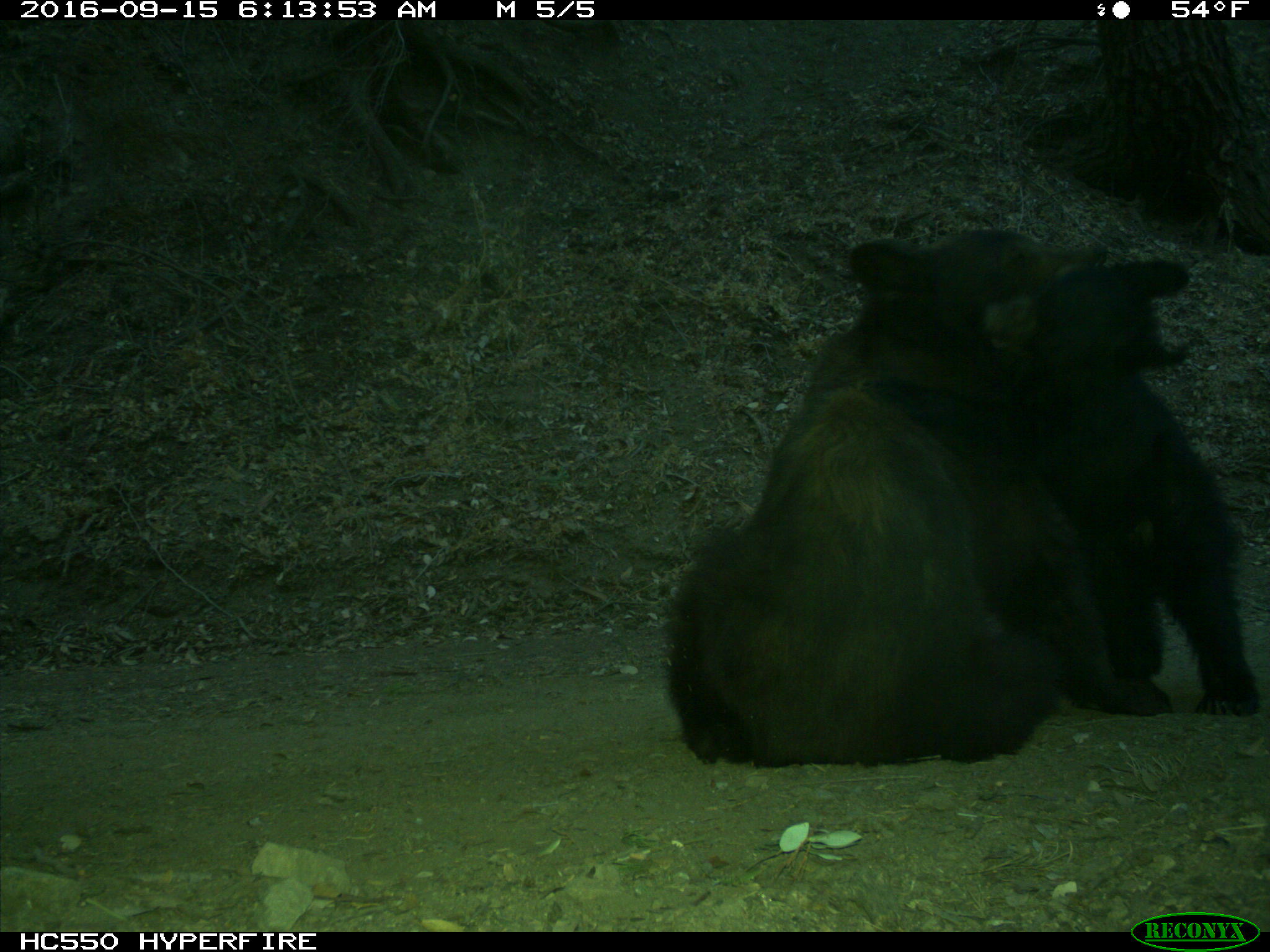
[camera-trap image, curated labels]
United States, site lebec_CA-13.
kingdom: Animalia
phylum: Chordata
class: Mammalia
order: Carnivora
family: Ursidae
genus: Ursus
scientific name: Ursus americanus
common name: american black bear